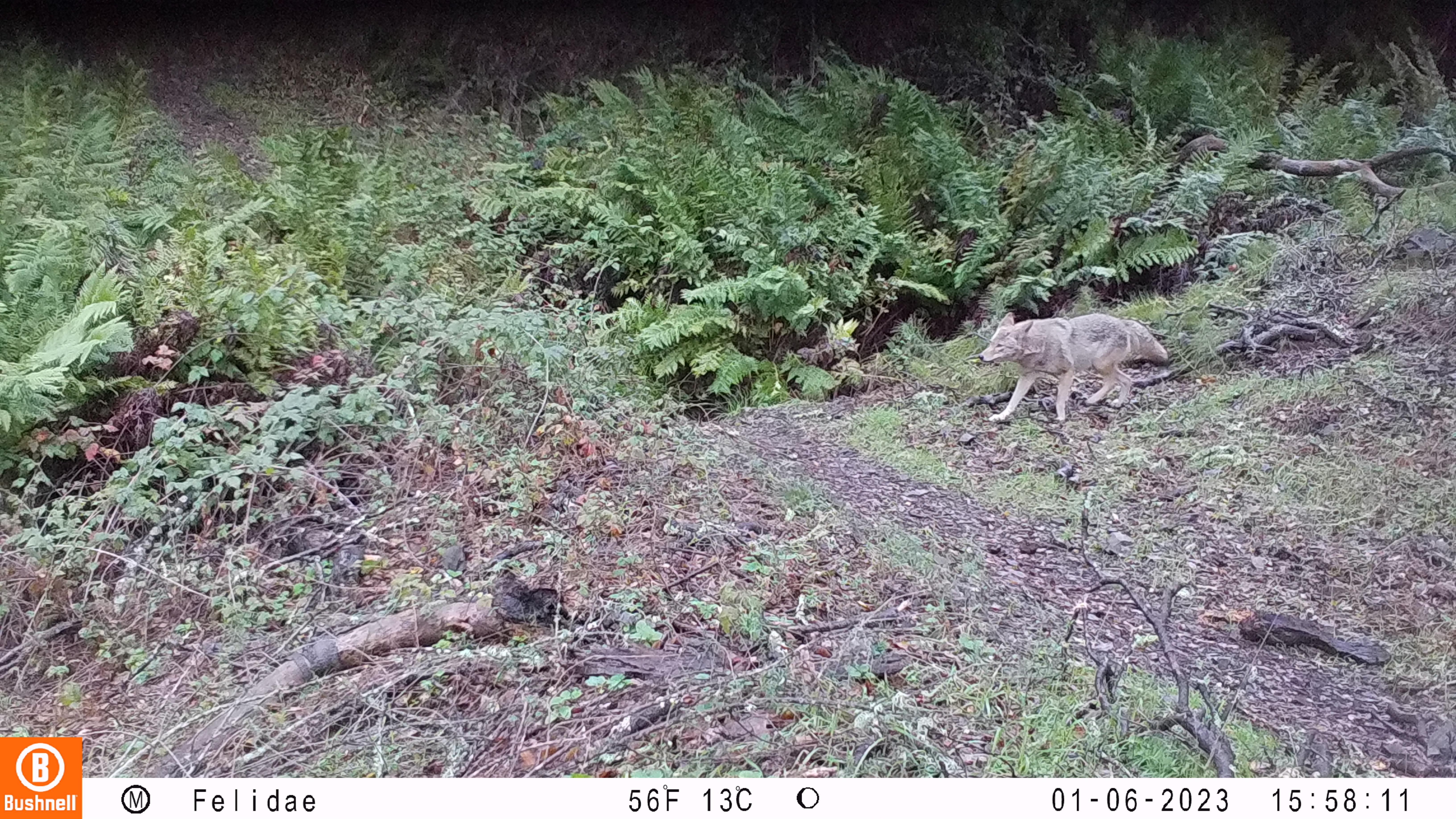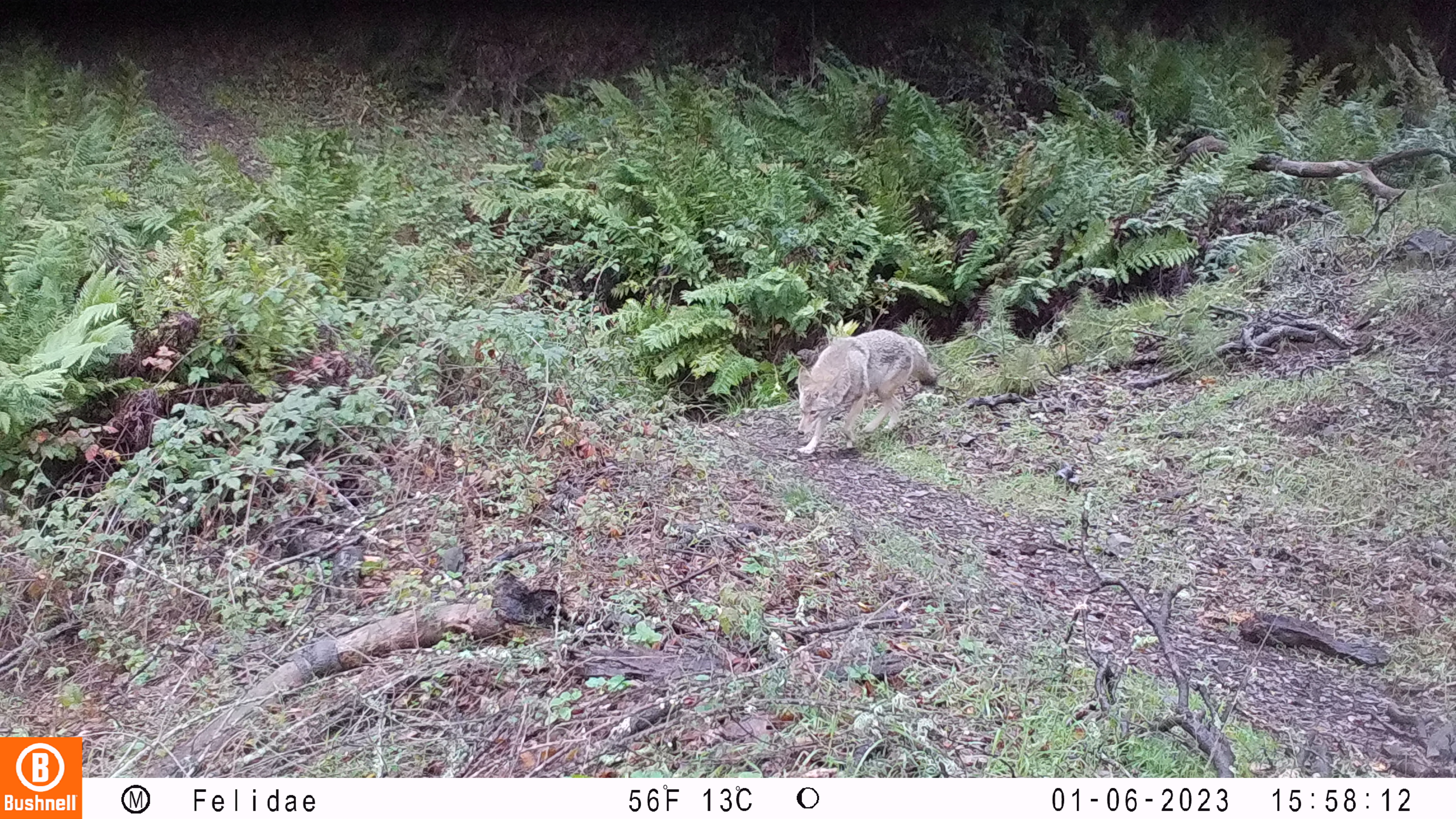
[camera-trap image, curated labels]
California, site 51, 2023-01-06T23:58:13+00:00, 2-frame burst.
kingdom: Animalia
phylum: Chordata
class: Mammalia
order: Carnivora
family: Canidae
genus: Canis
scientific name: Canis latrans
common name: coyote